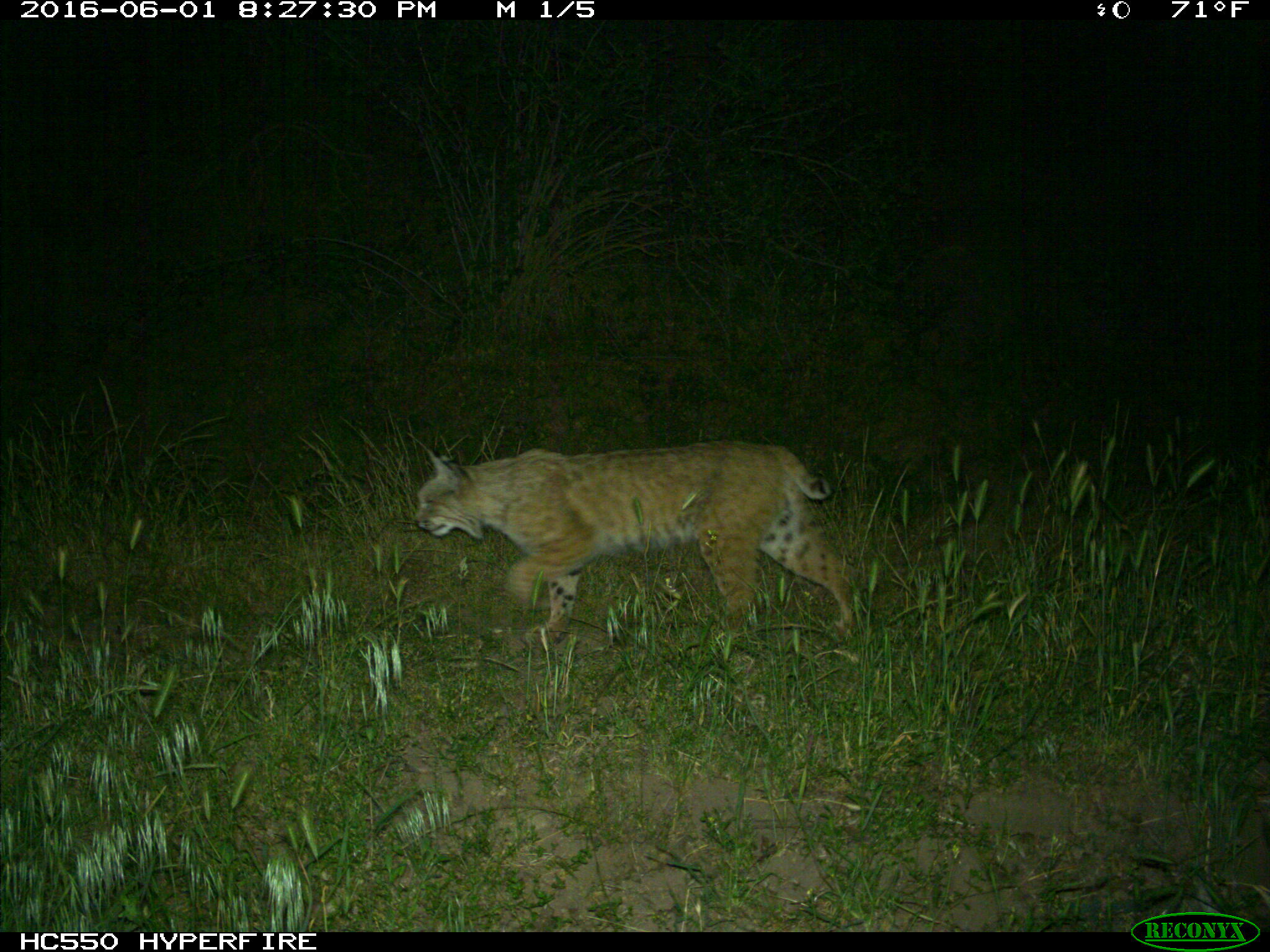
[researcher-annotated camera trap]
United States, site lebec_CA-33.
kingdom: Animalia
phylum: Chordata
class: Mammalia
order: Carnivora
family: Felidae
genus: Lynx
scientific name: Lynx rufus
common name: bobcat